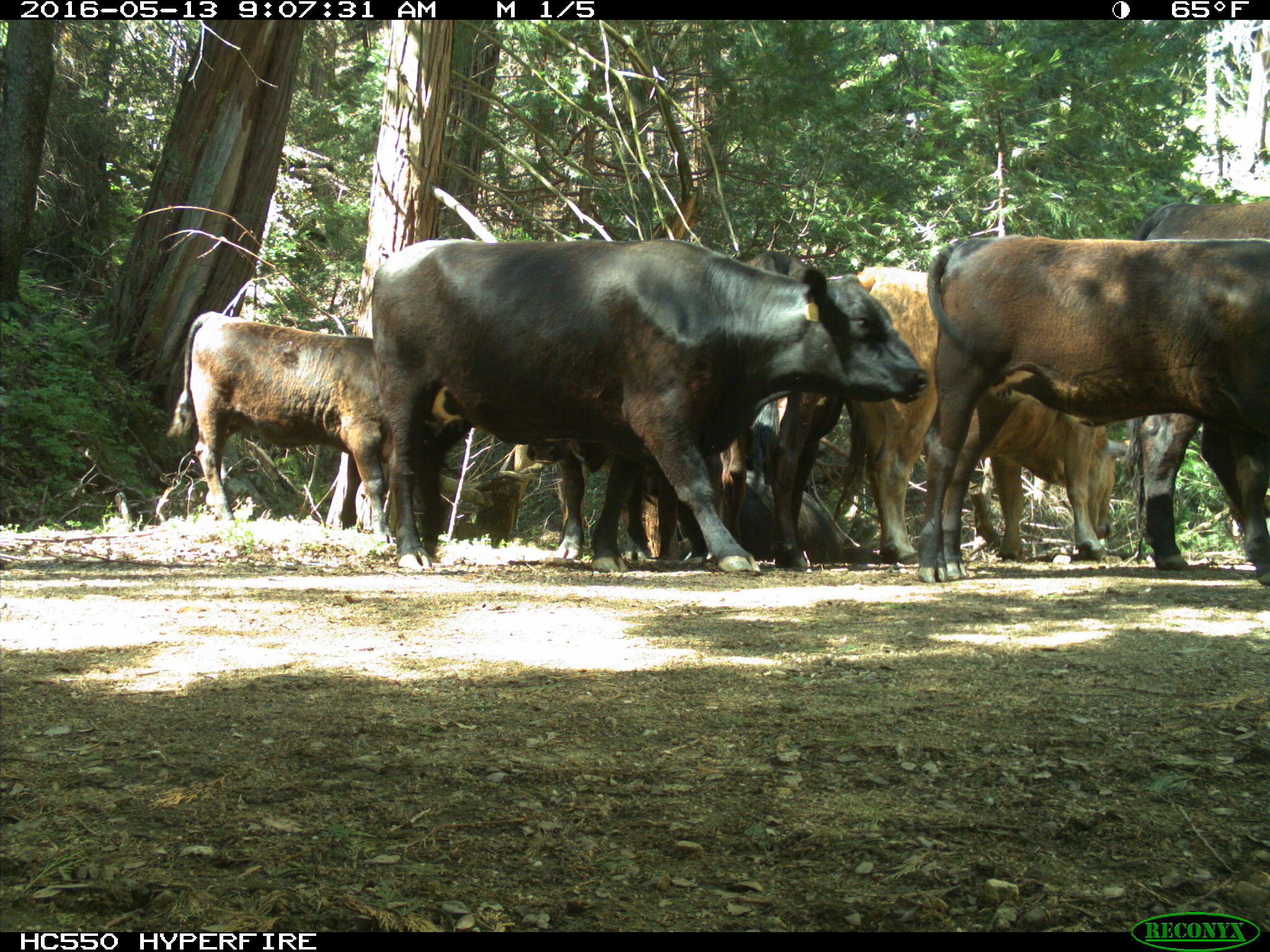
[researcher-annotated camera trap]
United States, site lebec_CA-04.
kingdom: Animalia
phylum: Chordata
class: Mammalia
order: Artiodactyla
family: Bovidae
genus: Bos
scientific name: Bos taurus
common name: domestic cow